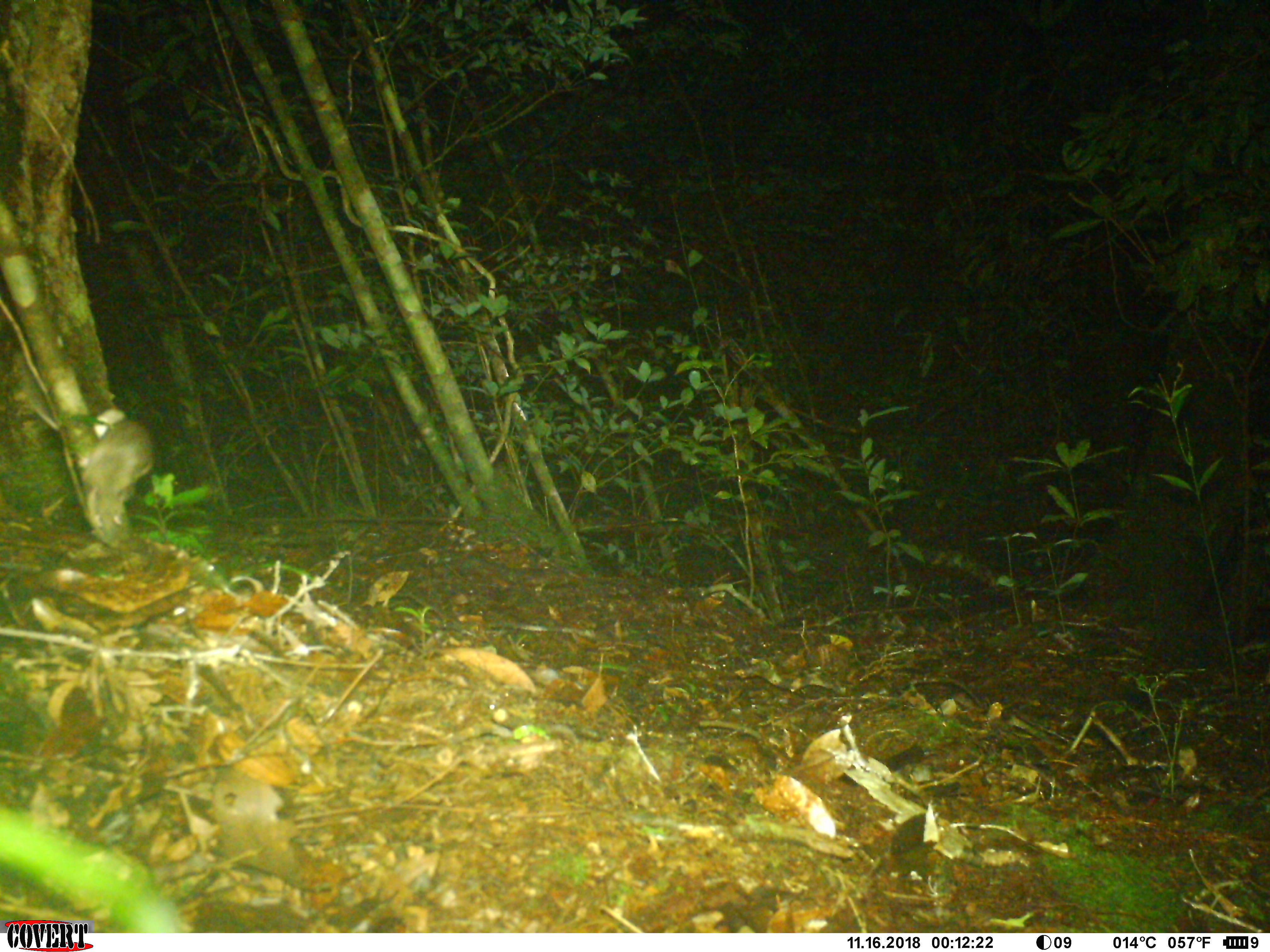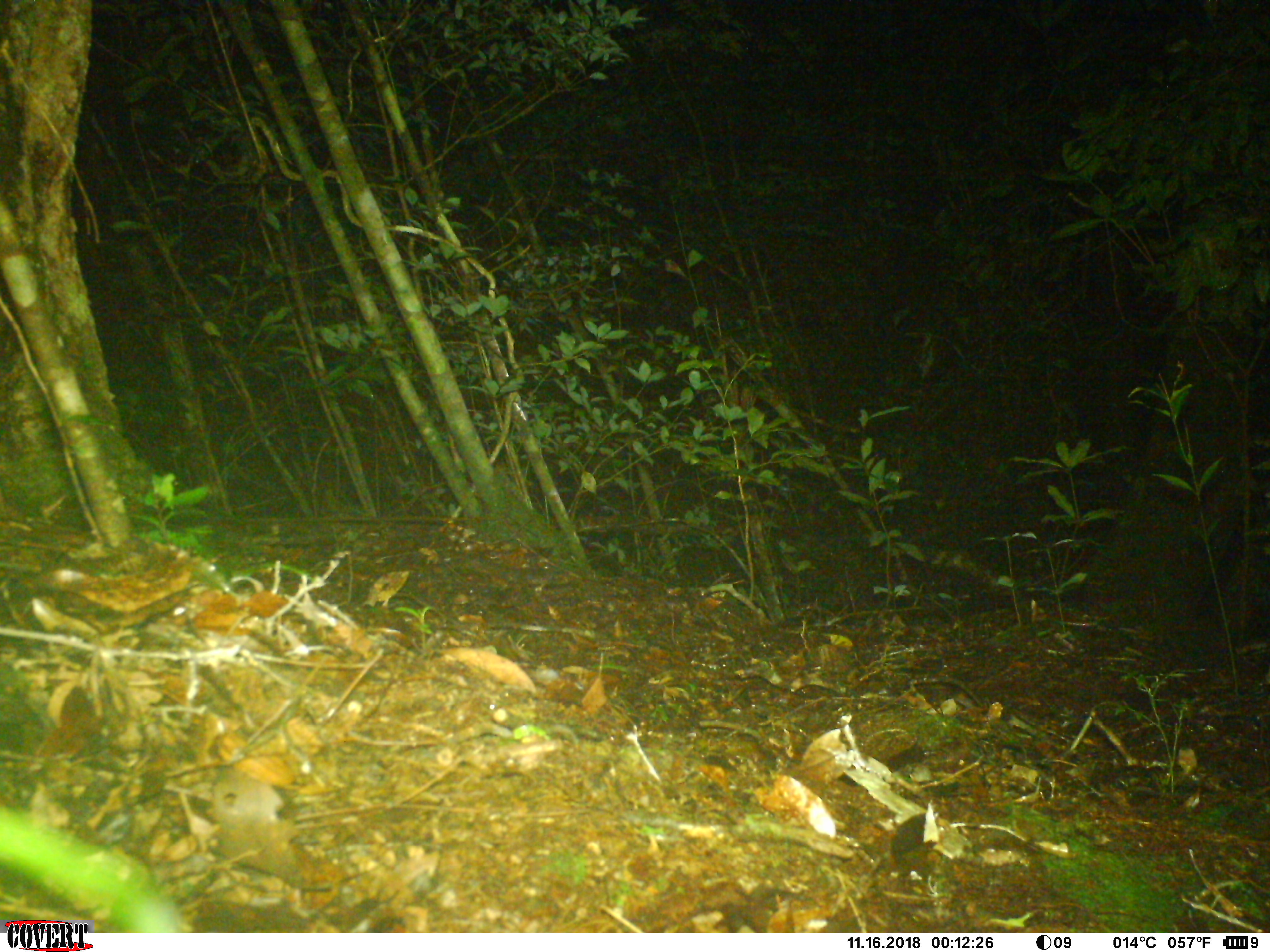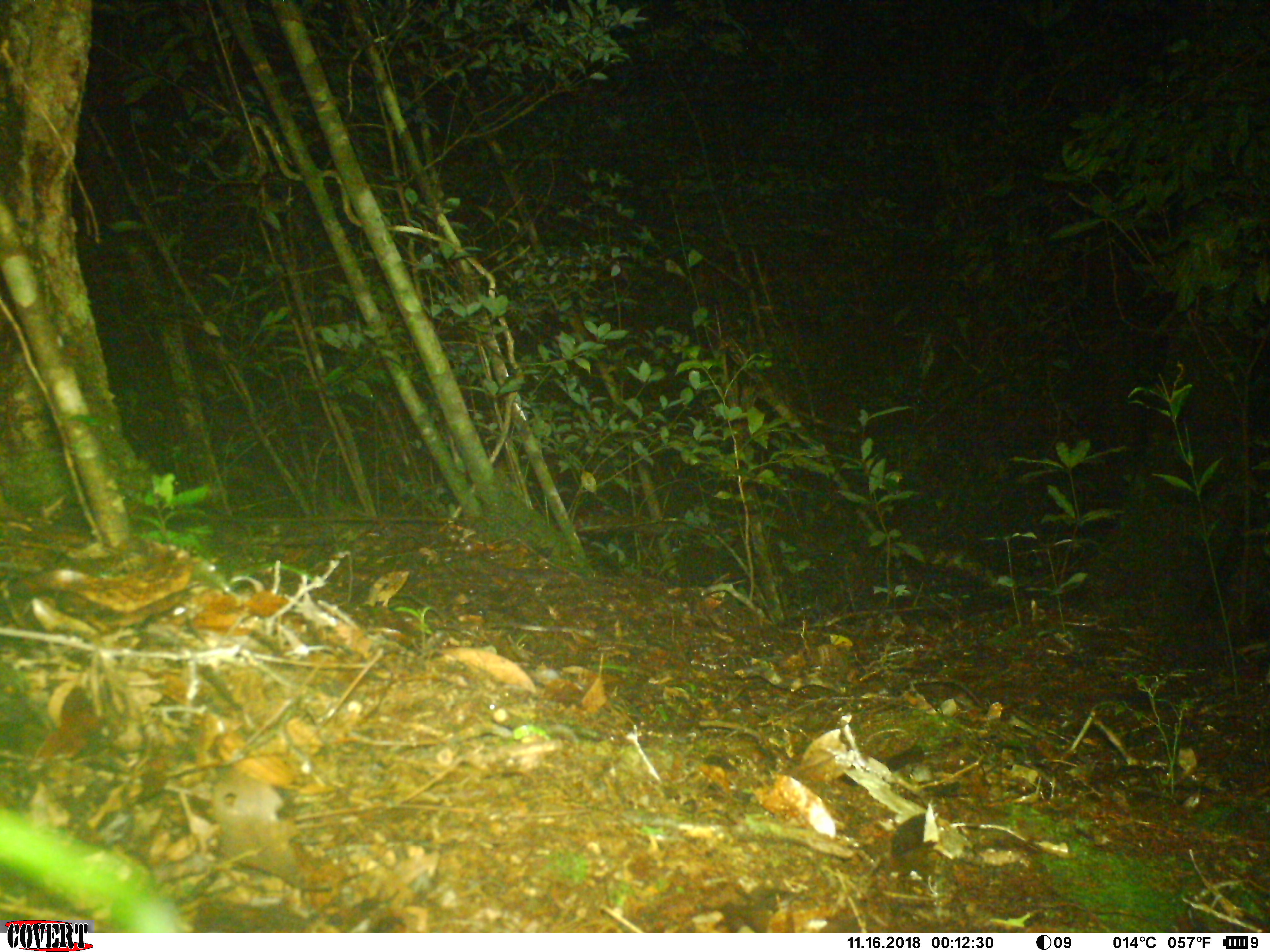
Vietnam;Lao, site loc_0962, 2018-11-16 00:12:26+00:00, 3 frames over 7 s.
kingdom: Animalia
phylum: Chordata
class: Mammalia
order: Rodentia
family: Muridae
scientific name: Muridae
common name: old-world mice and rats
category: unidentified murid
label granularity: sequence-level